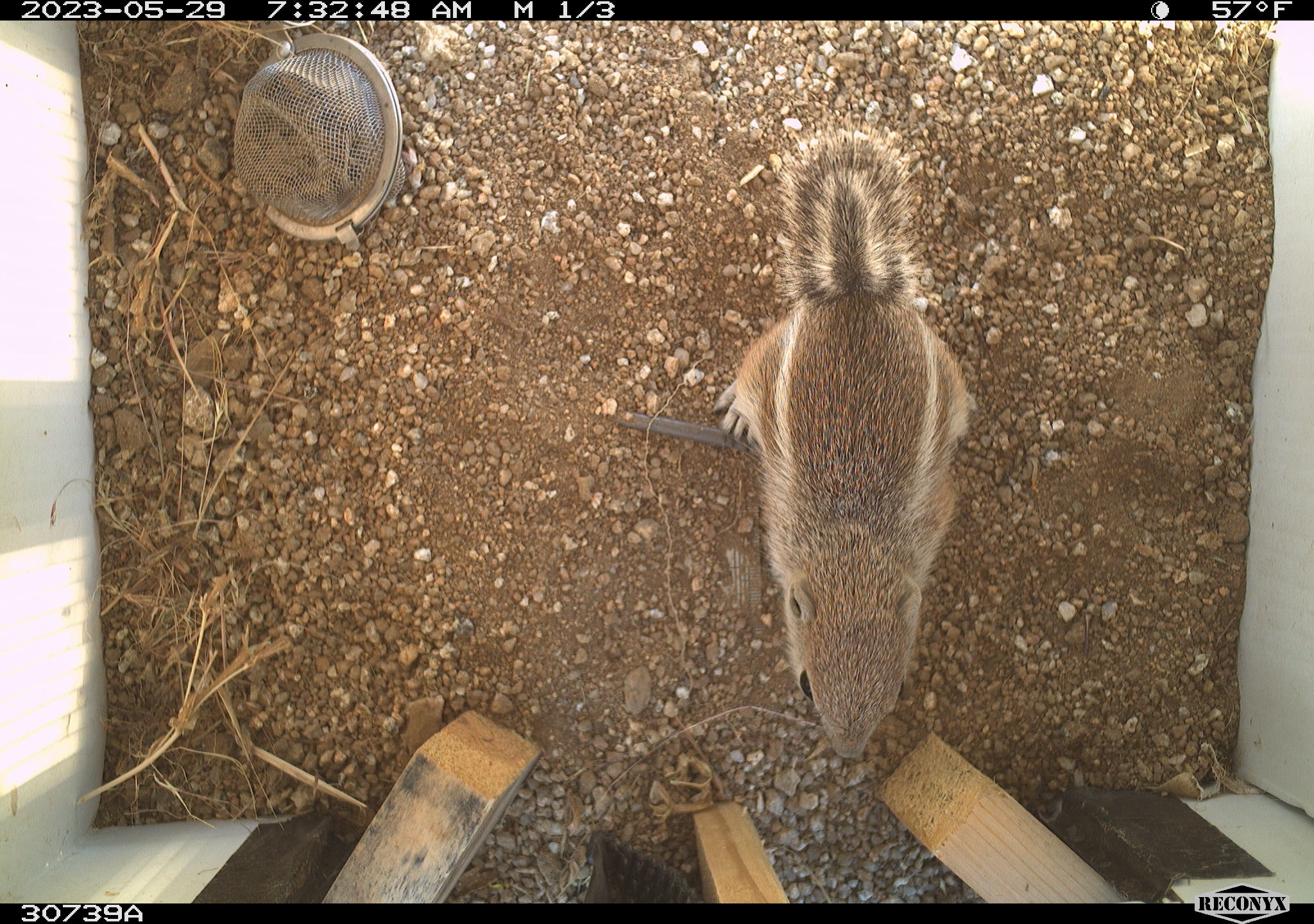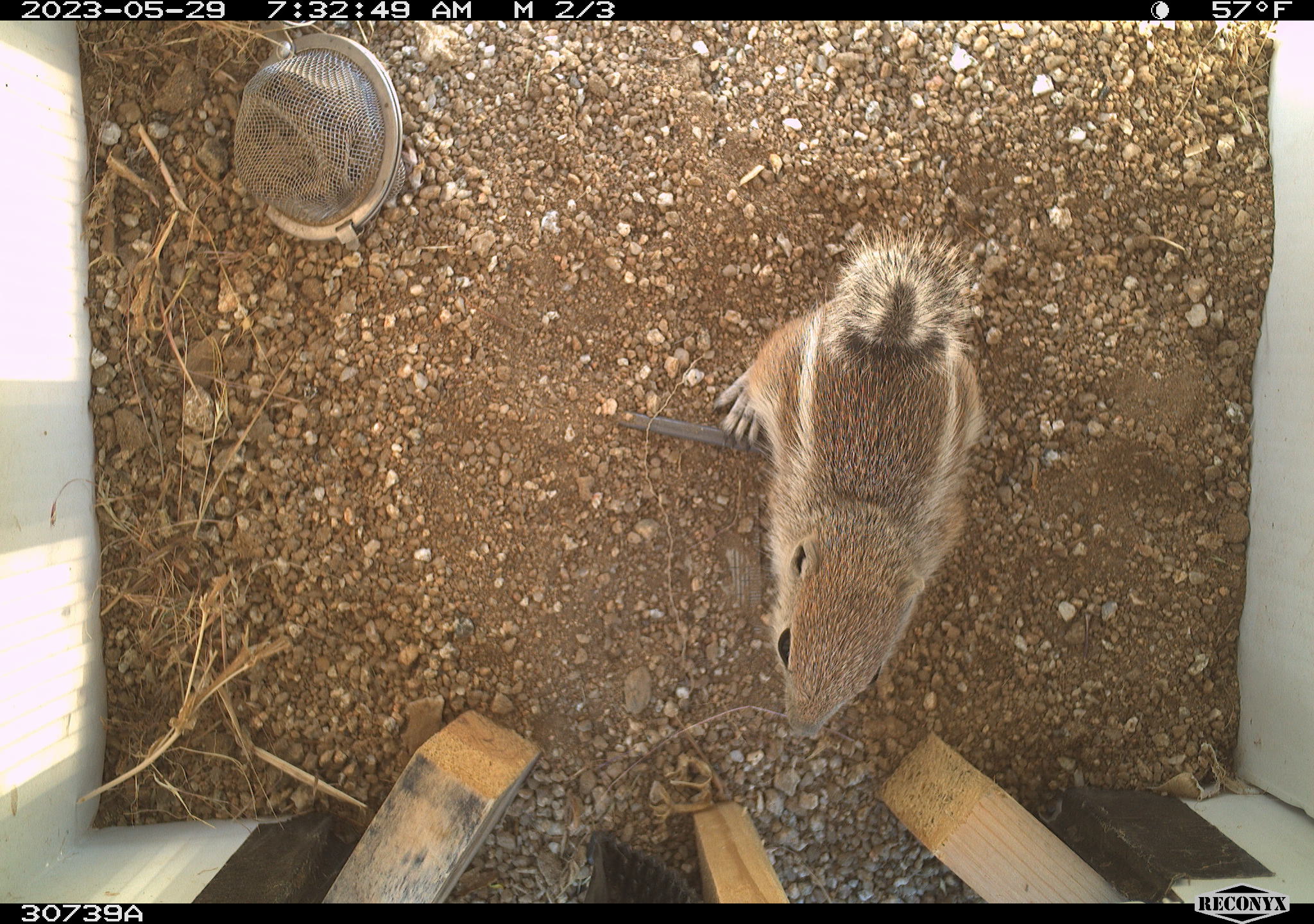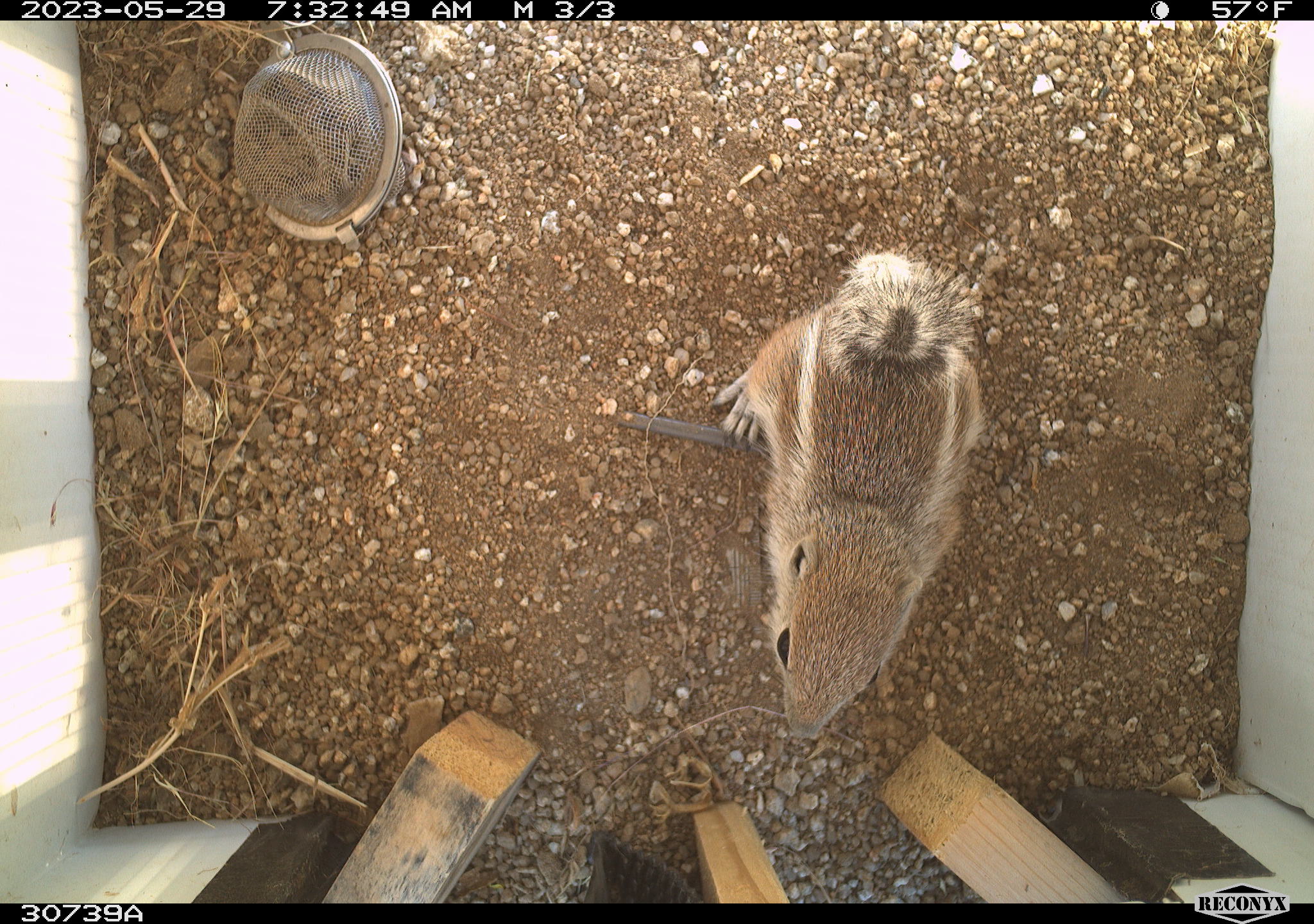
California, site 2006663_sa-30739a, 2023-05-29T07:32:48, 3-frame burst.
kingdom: Animalia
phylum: Chordata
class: Mammalia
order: Rodentia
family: Sciuridae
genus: Ammospermophilus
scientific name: Ammospermophilus leucurus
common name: white-tailed antelope squirrel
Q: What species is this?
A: White-tailed antelope squirrel (Ammospermophilus leucurus).